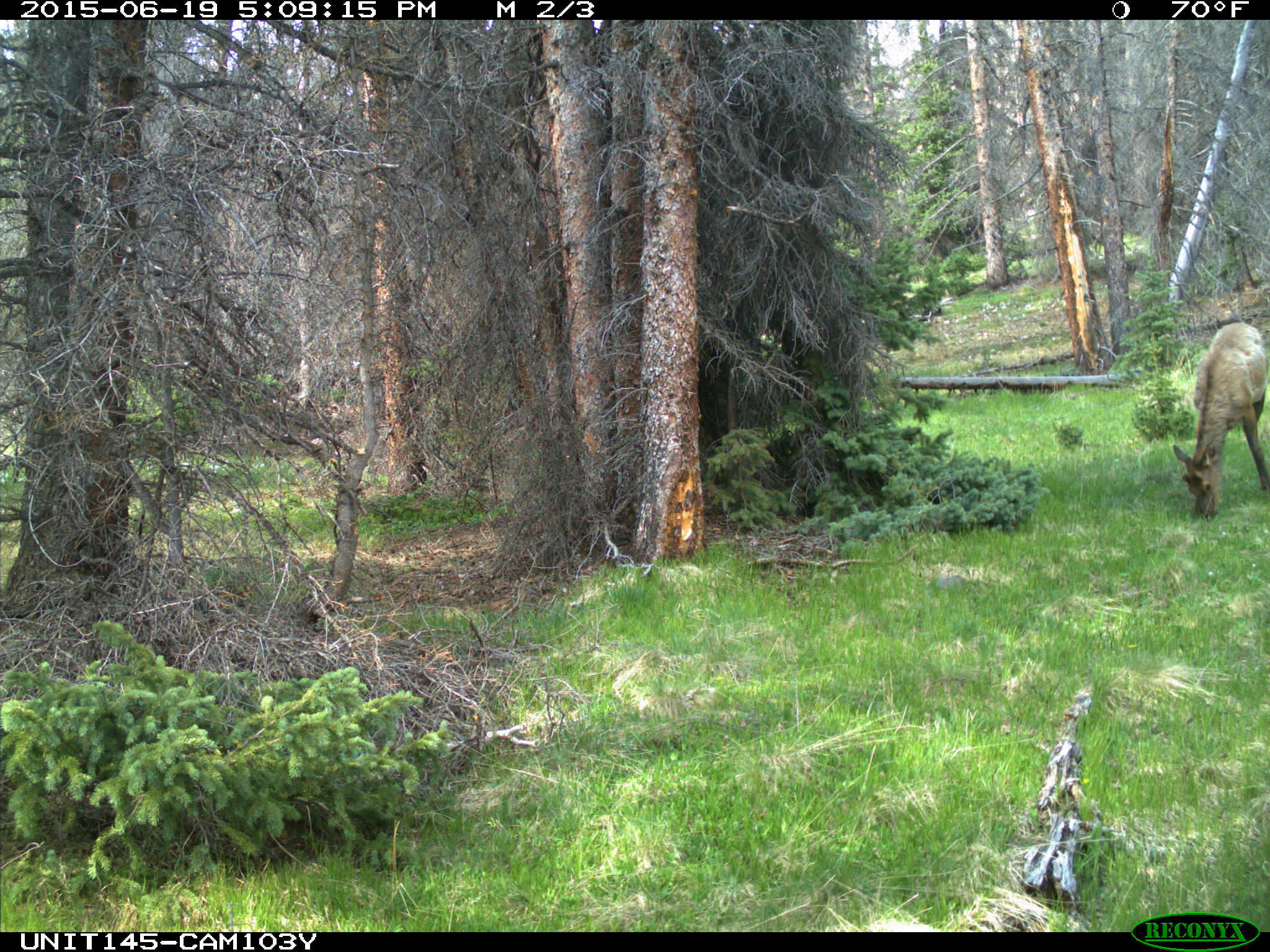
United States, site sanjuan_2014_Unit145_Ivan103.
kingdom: Animalia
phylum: Chordata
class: Mammalia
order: Artiodactyla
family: Cervidae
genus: Cervus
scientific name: Cervus elaphus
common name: red deer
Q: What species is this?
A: Cervus elaphus (red deer).